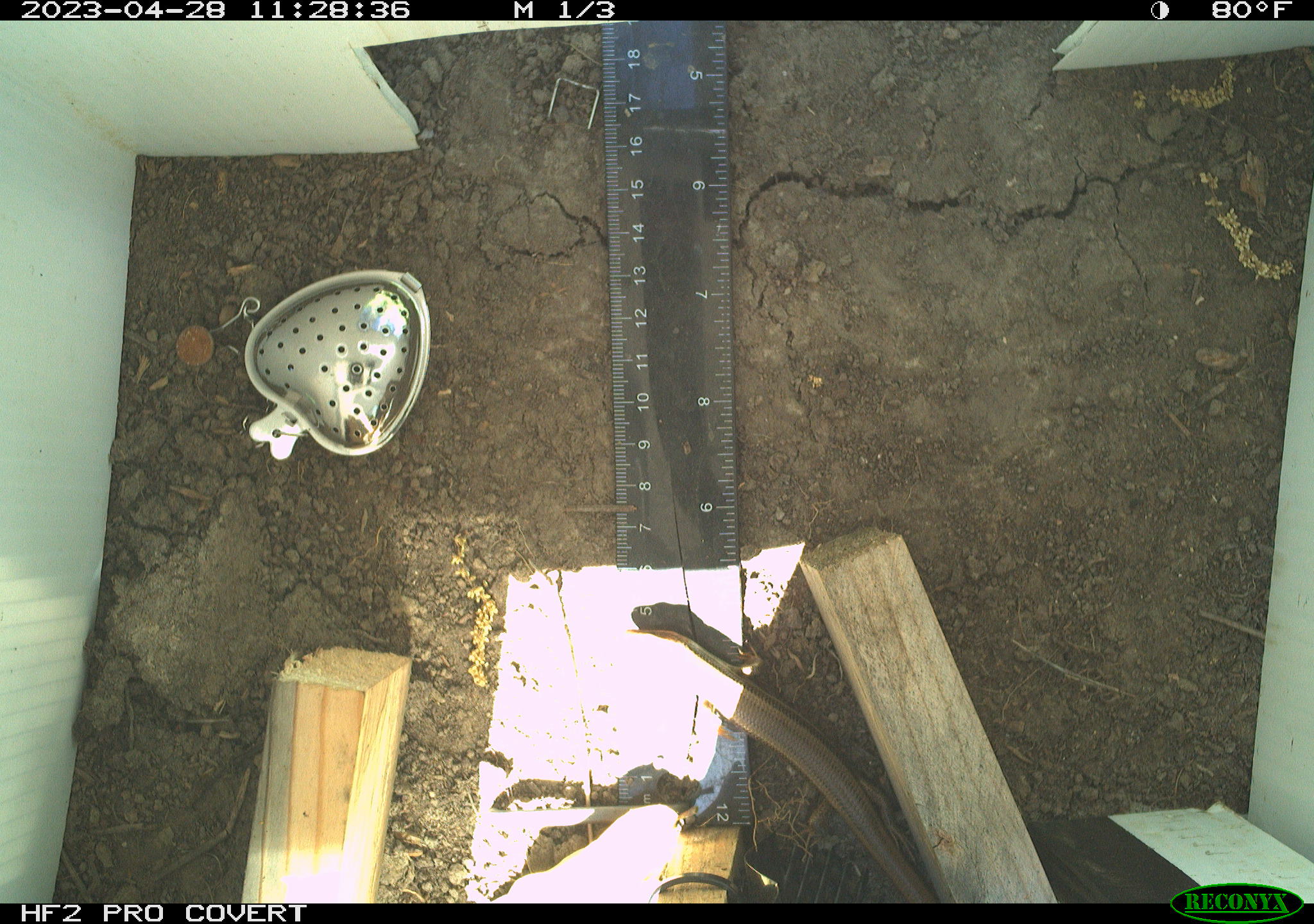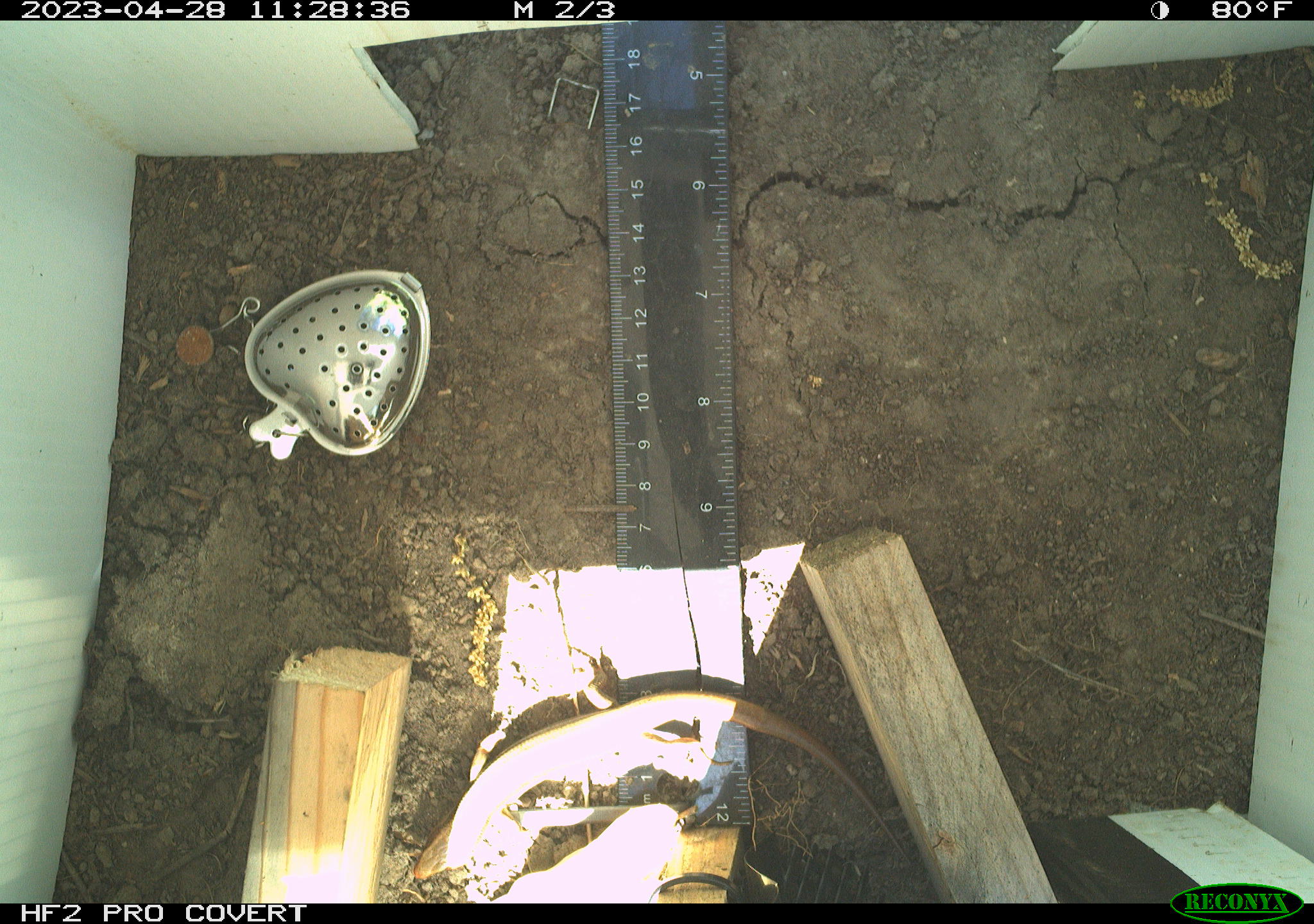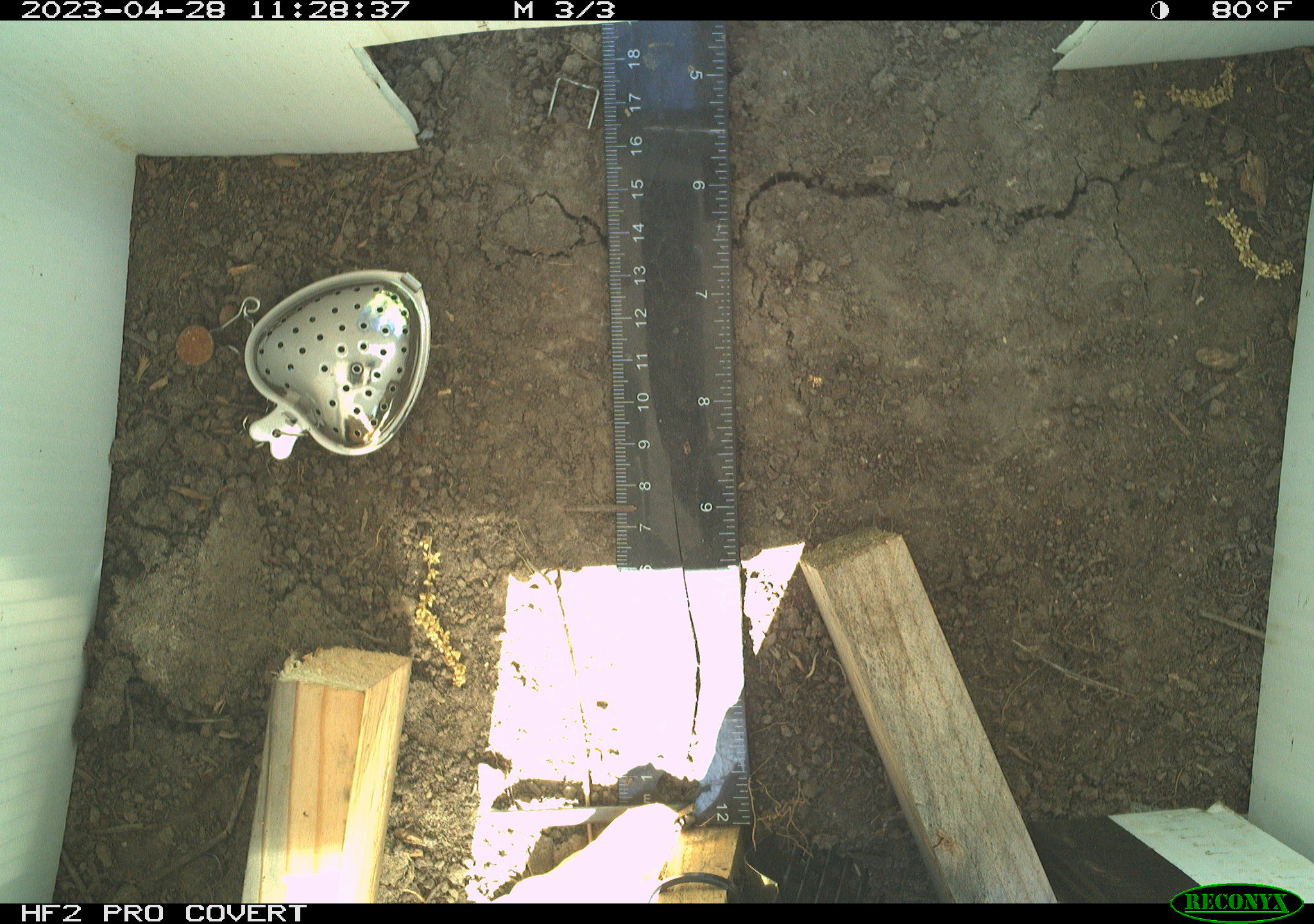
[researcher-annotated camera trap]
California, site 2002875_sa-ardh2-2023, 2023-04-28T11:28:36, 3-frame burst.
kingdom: Animalia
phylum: Chordata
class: Reptilia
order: Squamata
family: Scincidae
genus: Plestiodon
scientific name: Plestiodon skiltonianus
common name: western skink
Western skink (Plestiodon skiltonianus).